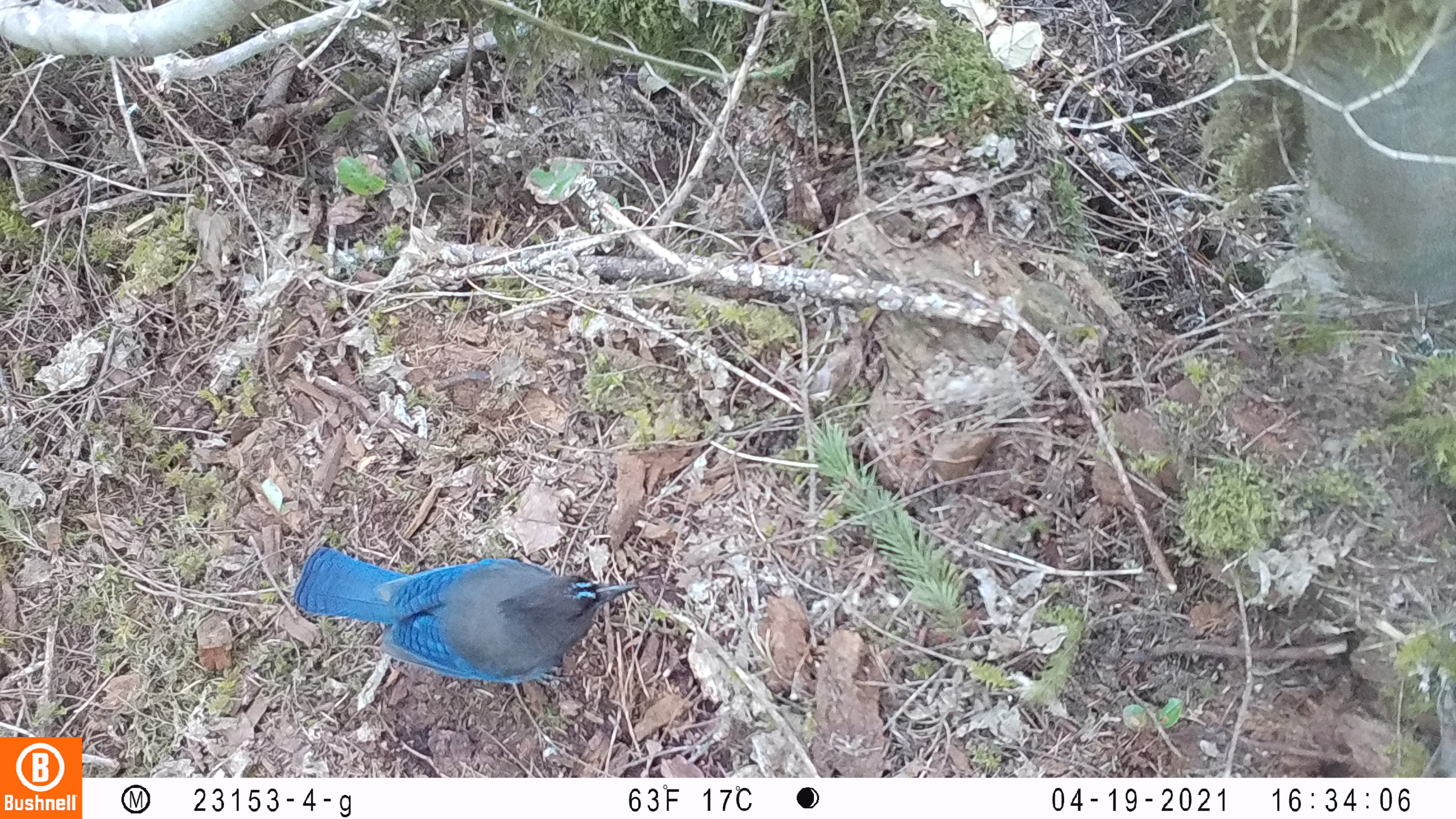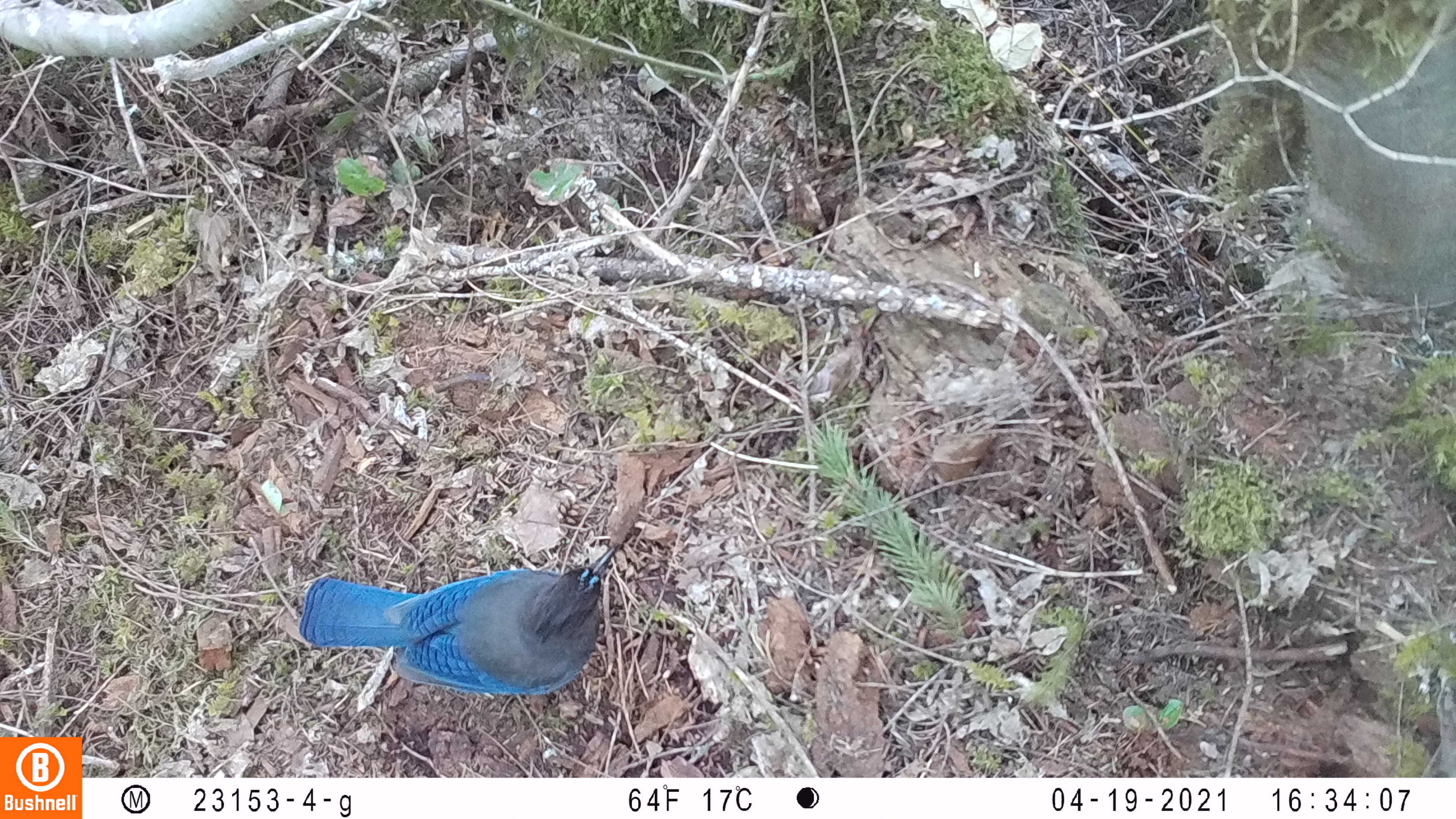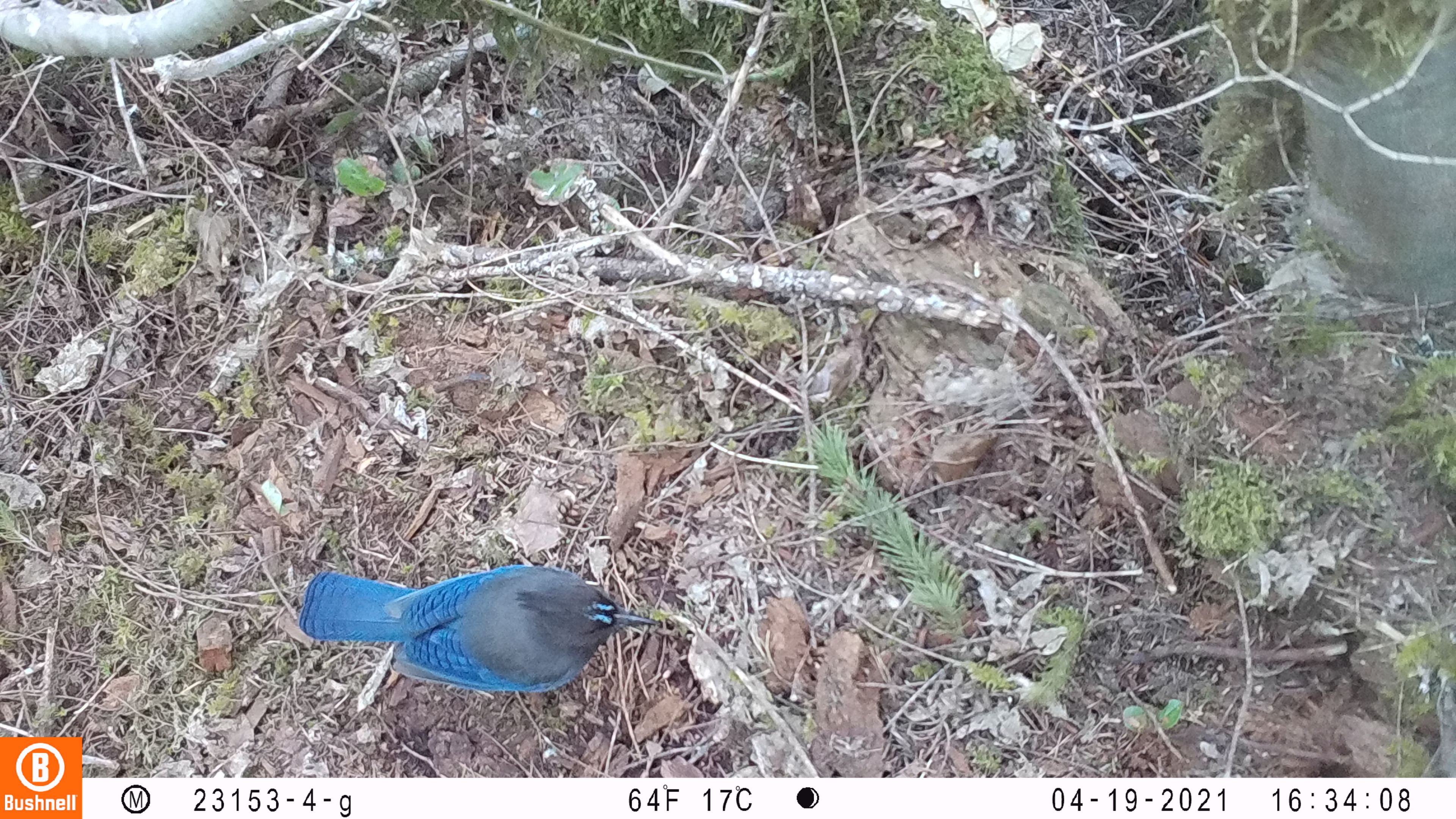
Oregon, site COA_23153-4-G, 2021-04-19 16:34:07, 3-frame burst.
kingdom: Animalia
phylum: Chordata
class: Aves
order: Passeriformes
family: Corvidae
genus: Cyanocitta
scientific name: Cyanocitta stelleri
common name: steller's jay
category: stellers jay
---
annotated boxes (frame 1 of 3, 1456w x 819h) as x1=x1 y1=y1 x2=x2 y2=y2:
stellers jay: x1=284 y1=536 x2=645 y2=690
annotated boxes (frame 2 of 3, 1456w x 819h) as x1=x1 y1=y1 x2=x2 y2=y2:
stellers jay: x1=296 y1=541 x2=622 y2=708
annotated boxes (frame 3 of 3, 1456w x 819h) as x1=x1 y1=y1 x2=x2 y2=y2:
stellers jay: x1=300 y1=552 x2=663 y2=700